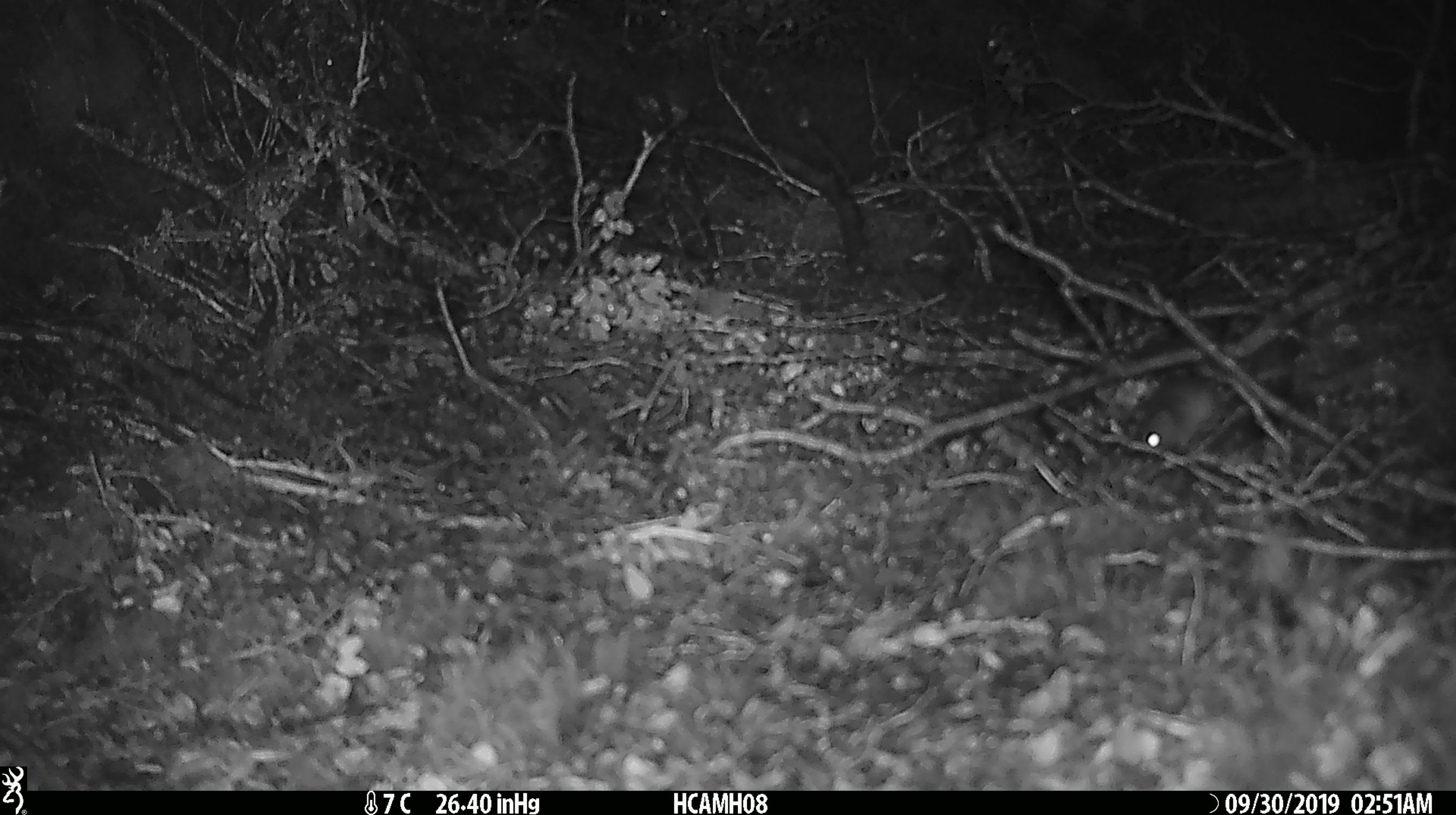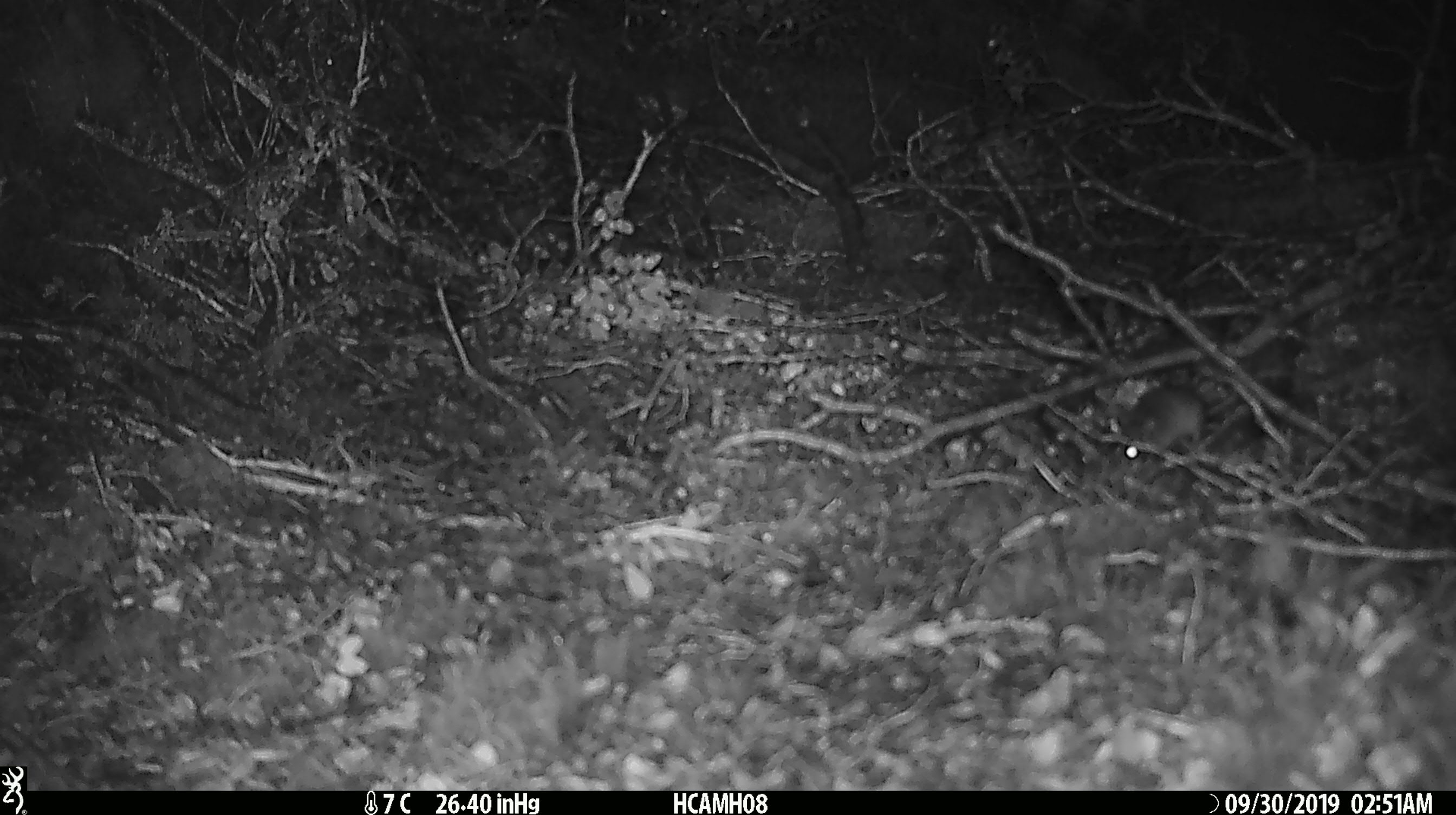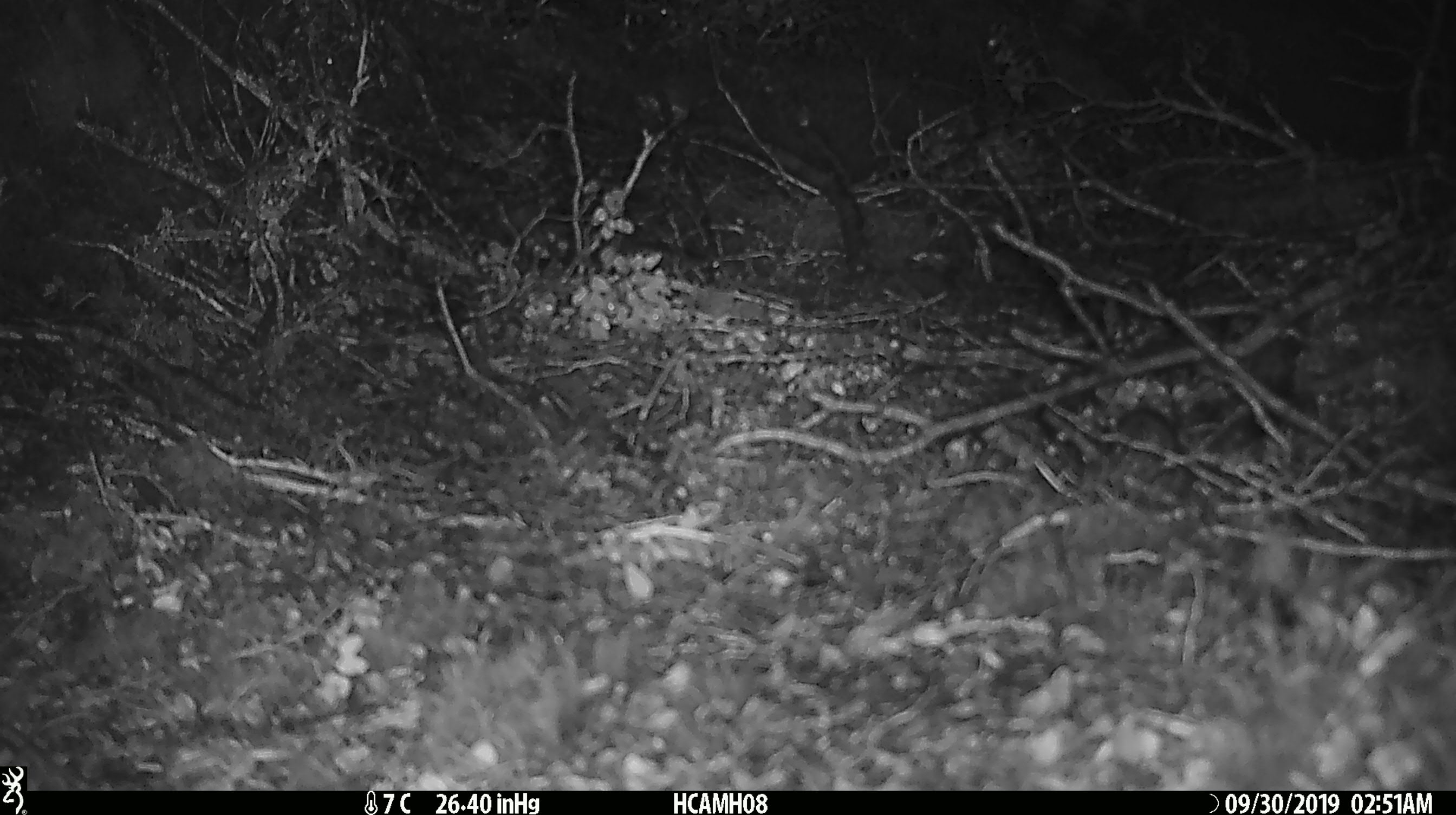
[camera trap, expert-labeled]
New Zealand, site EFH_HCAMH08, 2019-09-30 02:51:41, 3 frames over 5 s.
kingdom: Animalia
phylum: Chordata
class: Mammalia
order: Rodentia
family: Muridae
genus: Mus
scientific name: Mus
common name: mouse